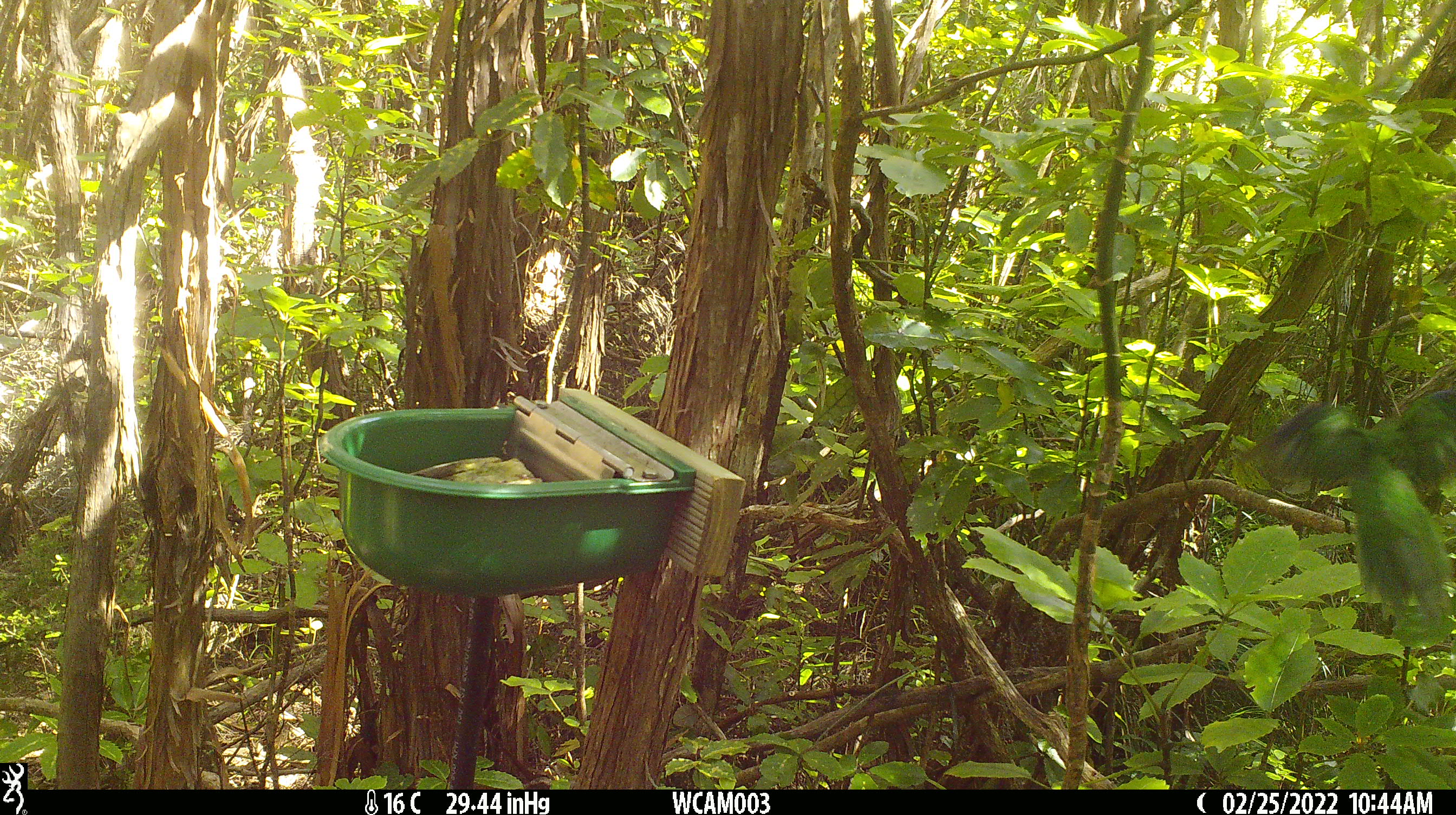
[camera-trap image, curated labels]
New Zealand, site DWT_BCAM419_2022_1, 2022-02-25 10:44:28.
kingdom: Animalia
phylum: Chordata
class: Aves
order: Psittaciformes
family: Psittaculidae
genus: Cyanoramphus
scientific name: Cyanoramphus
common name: parakeet